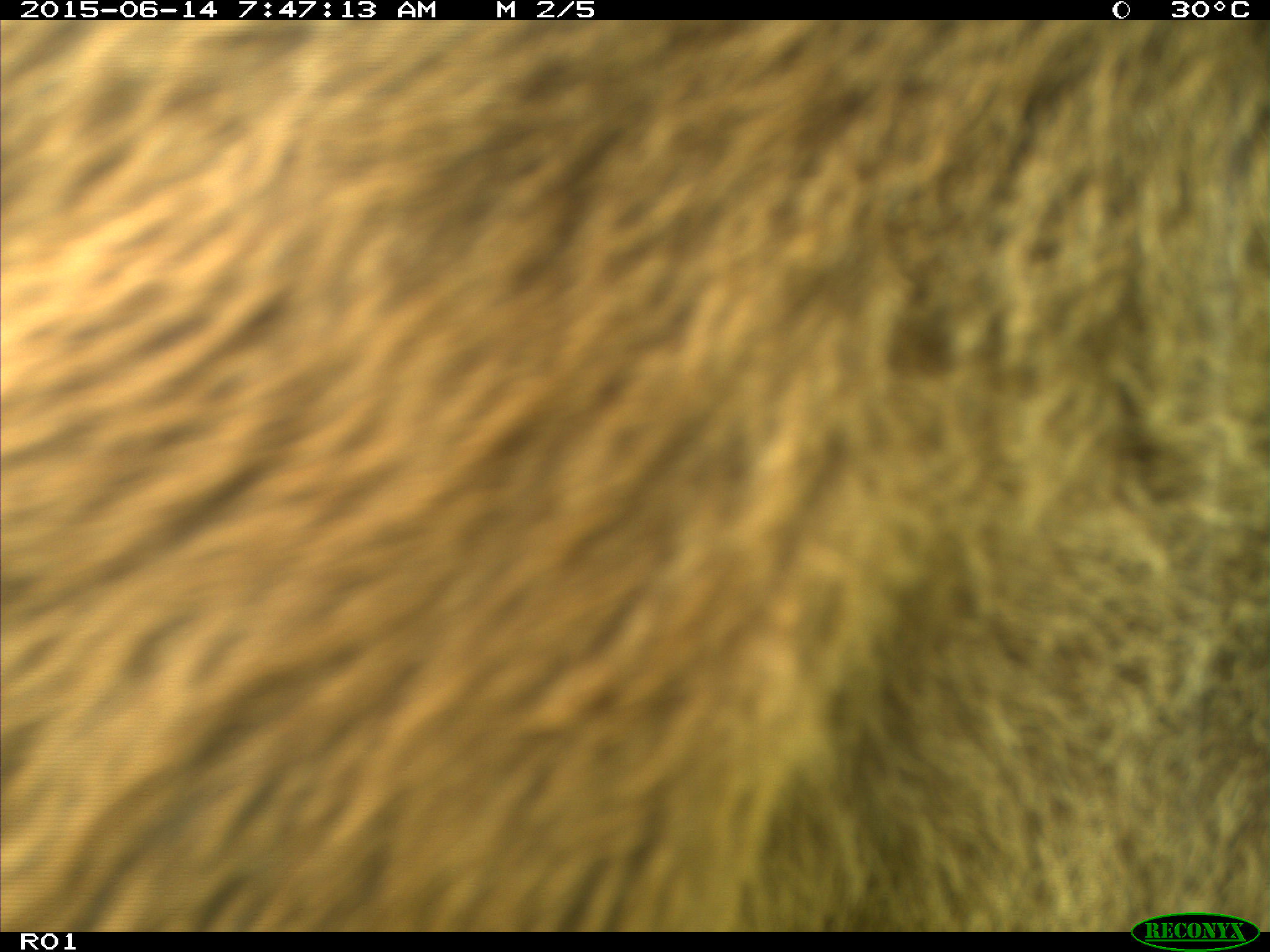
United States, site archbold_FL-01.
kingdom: Animalia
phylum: Chordata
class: Mammalia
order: Artiodactyla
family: Bovidae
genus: Bos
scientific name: Bos taurus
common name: domestic cow